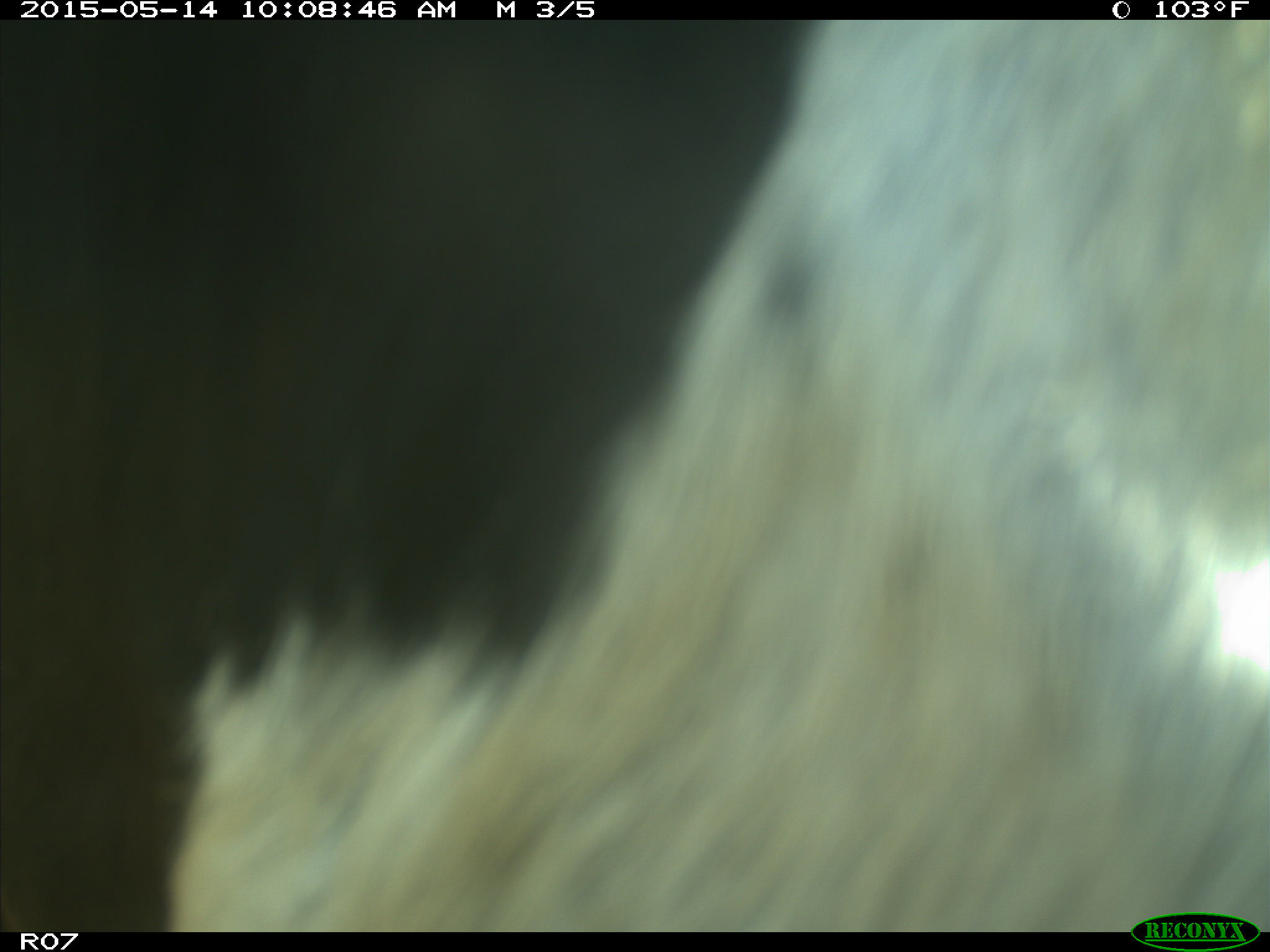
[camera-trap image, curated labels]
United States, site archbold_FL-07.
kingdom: Animalia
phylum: Chordata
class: Mammalia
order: Artiodactyla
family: Bovidae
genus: Bos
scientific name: Bos taurus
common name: domestic cow